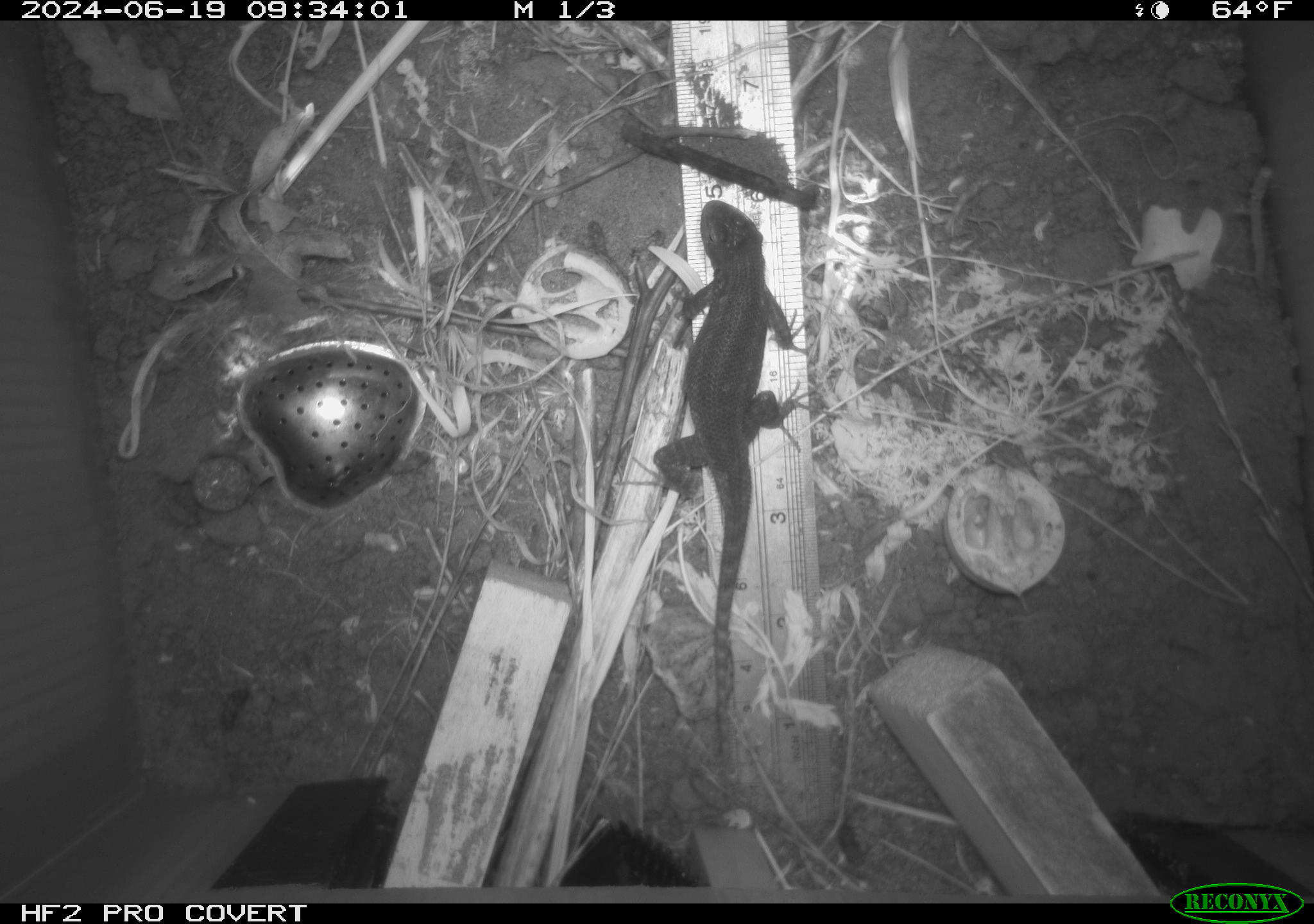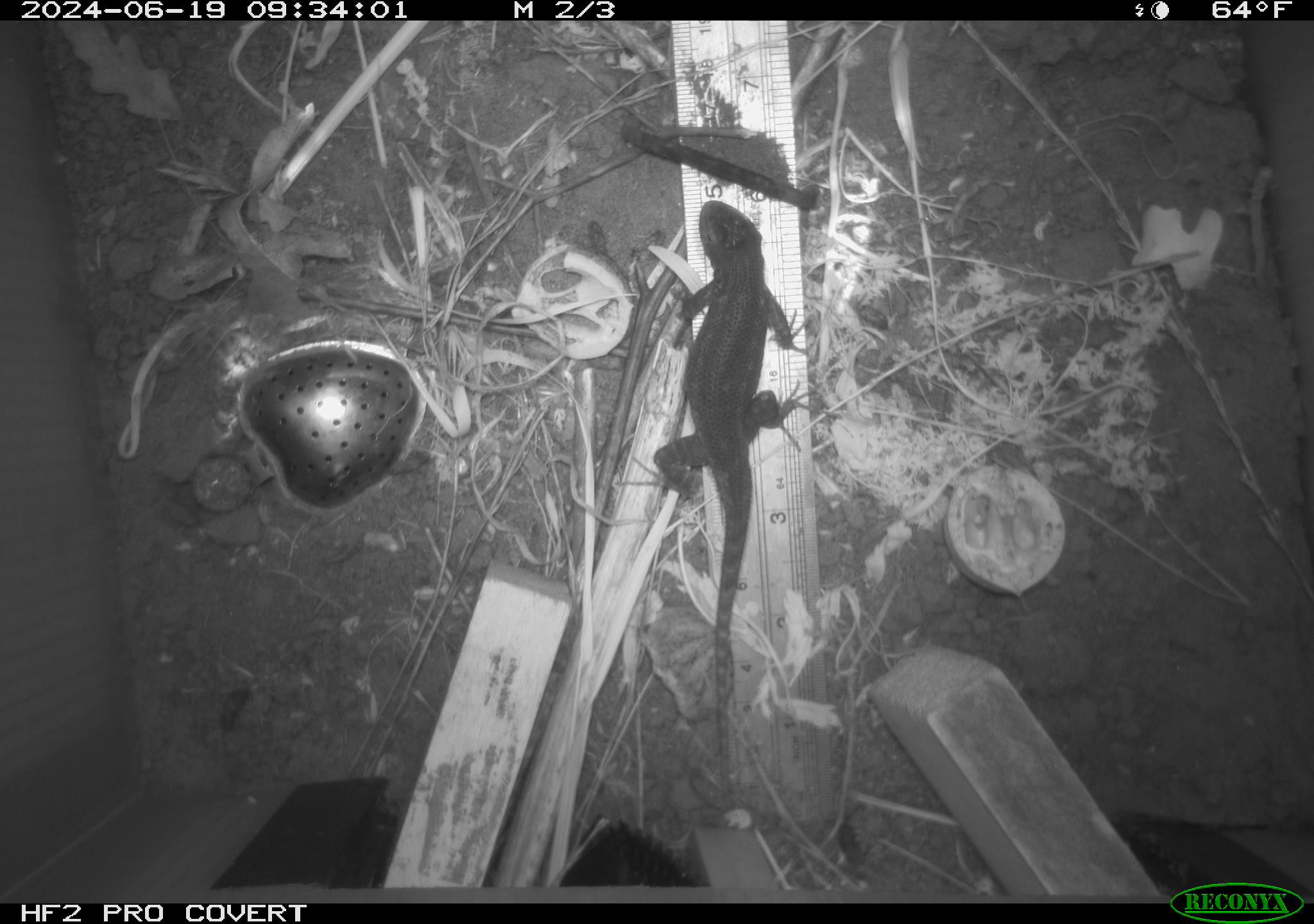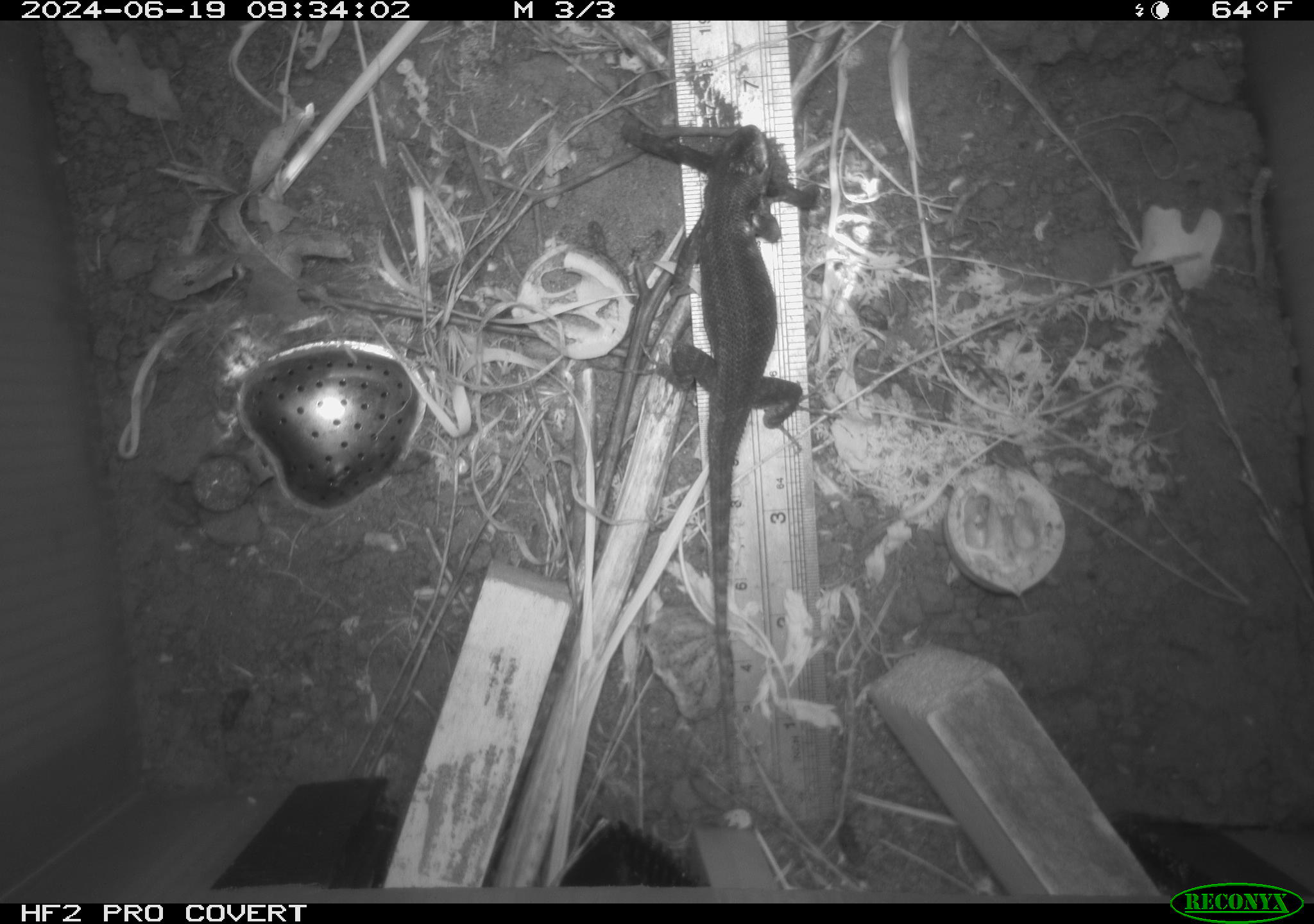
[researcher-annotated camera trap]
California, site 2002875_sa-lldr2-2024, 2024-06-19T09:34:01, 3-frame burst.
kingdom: Animalia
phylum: Chordata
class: Reptilia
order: Squamata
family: Phrynosomatidae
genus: Sceloporus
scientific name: Sceloporus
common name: spiny lizards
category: sceloporus species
Sceloporus species (spiny lizards) (Sceloporus).